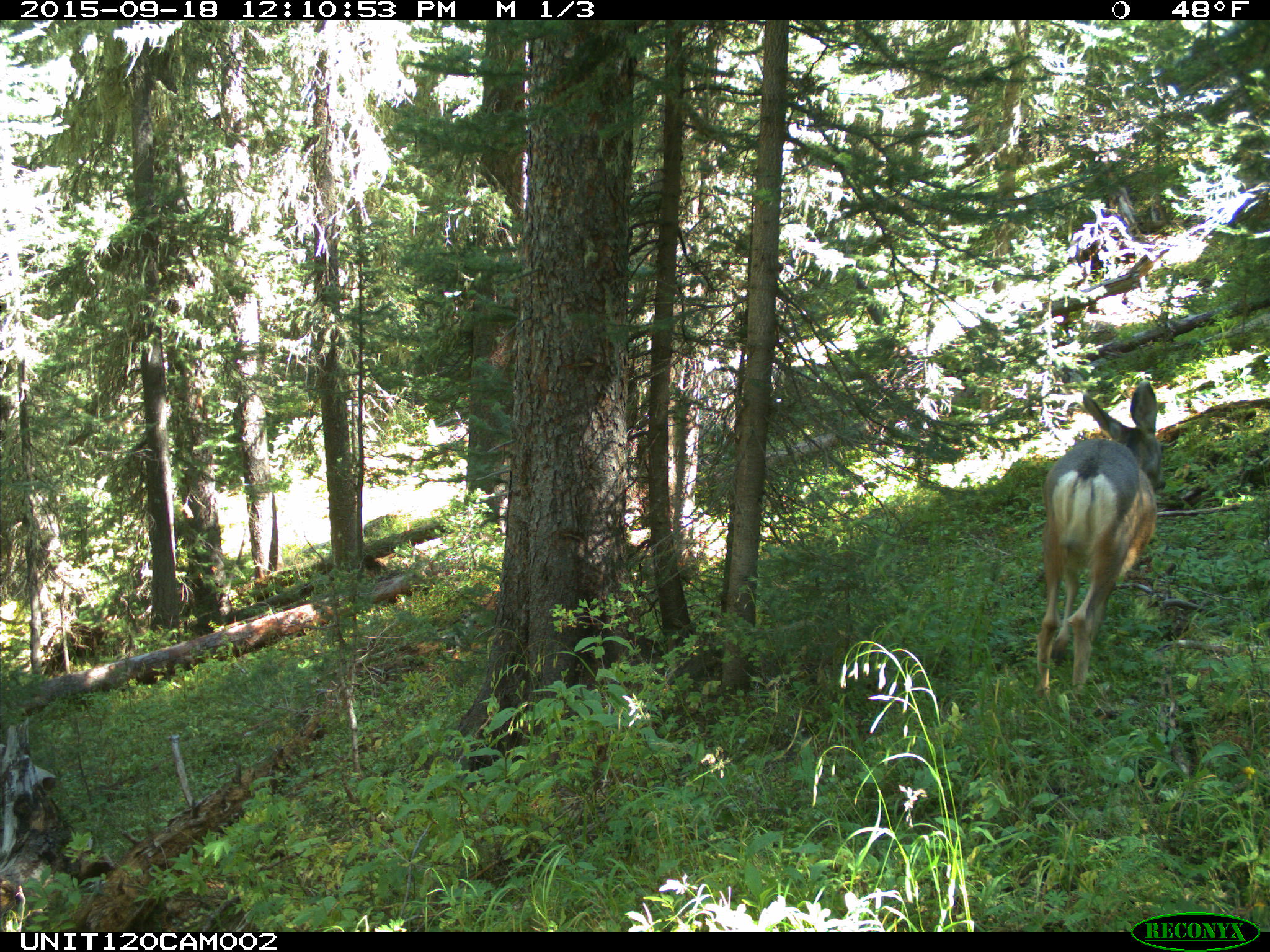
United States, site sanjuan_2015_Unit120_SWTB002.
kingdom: Animalia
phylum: Chordata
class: Mammalia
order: Artiodactyla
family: Cervidae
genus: Odocoileus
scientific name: Odocoileus hemionus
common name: mule deer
Odocoileus hemionus (mule deer).